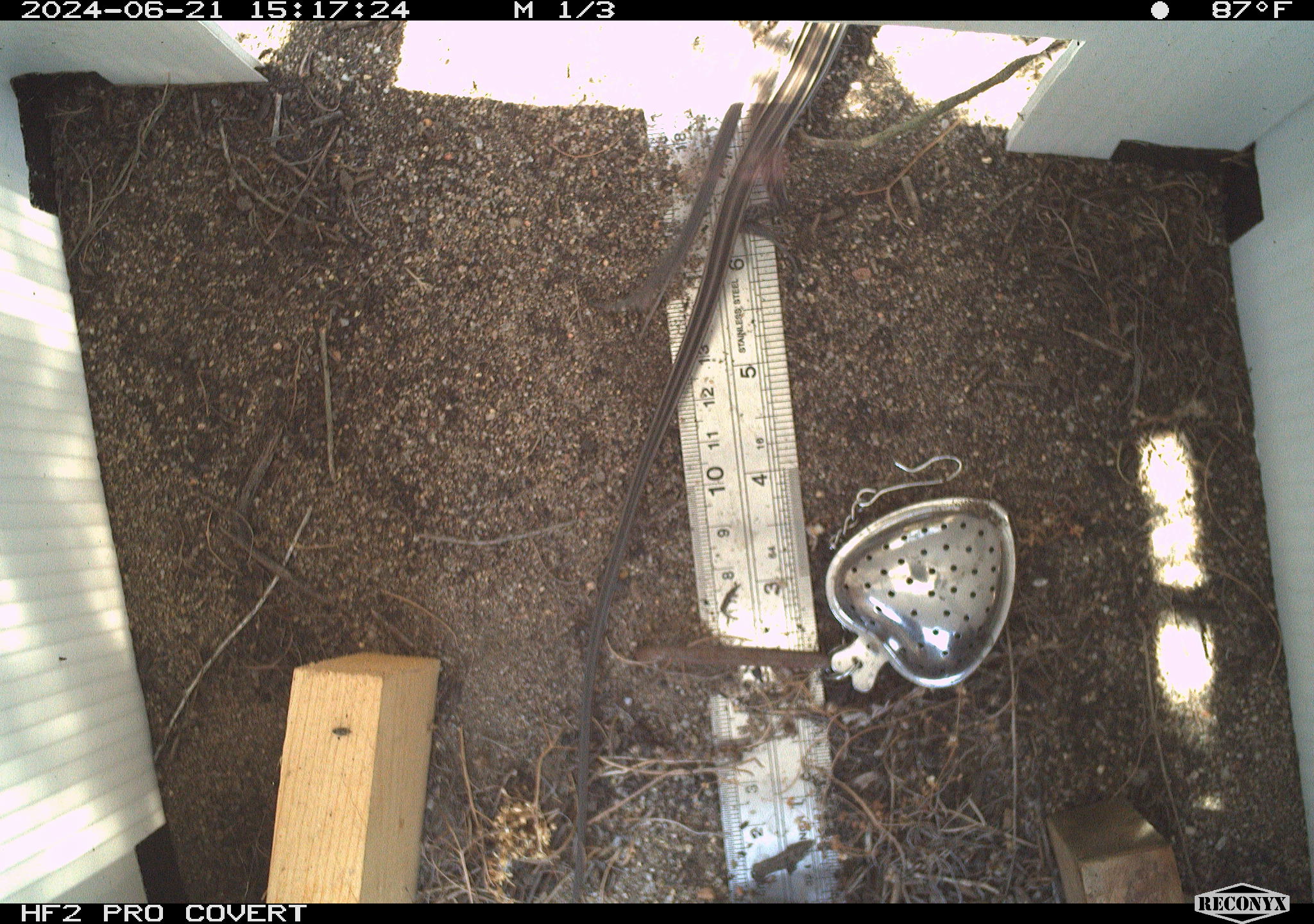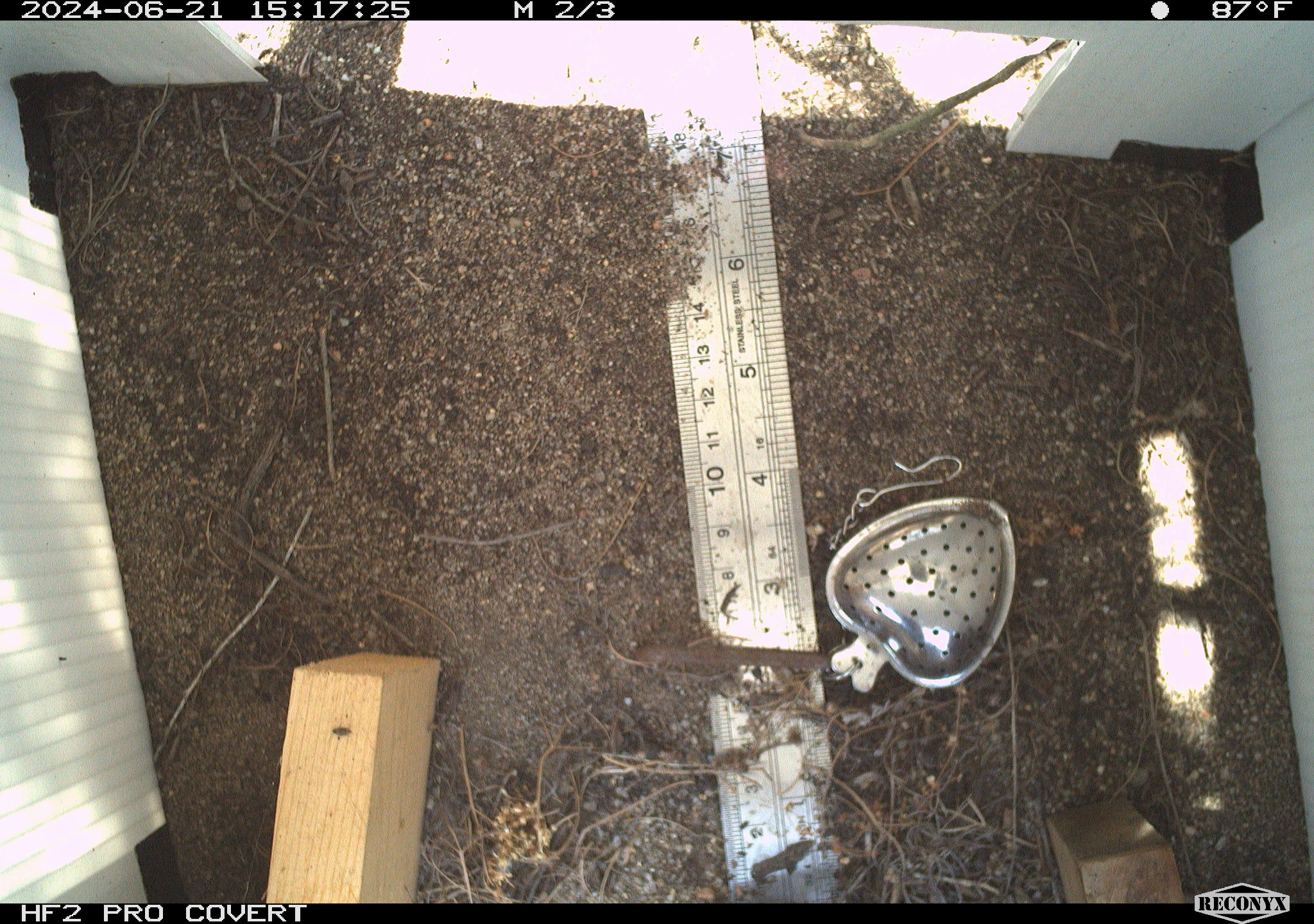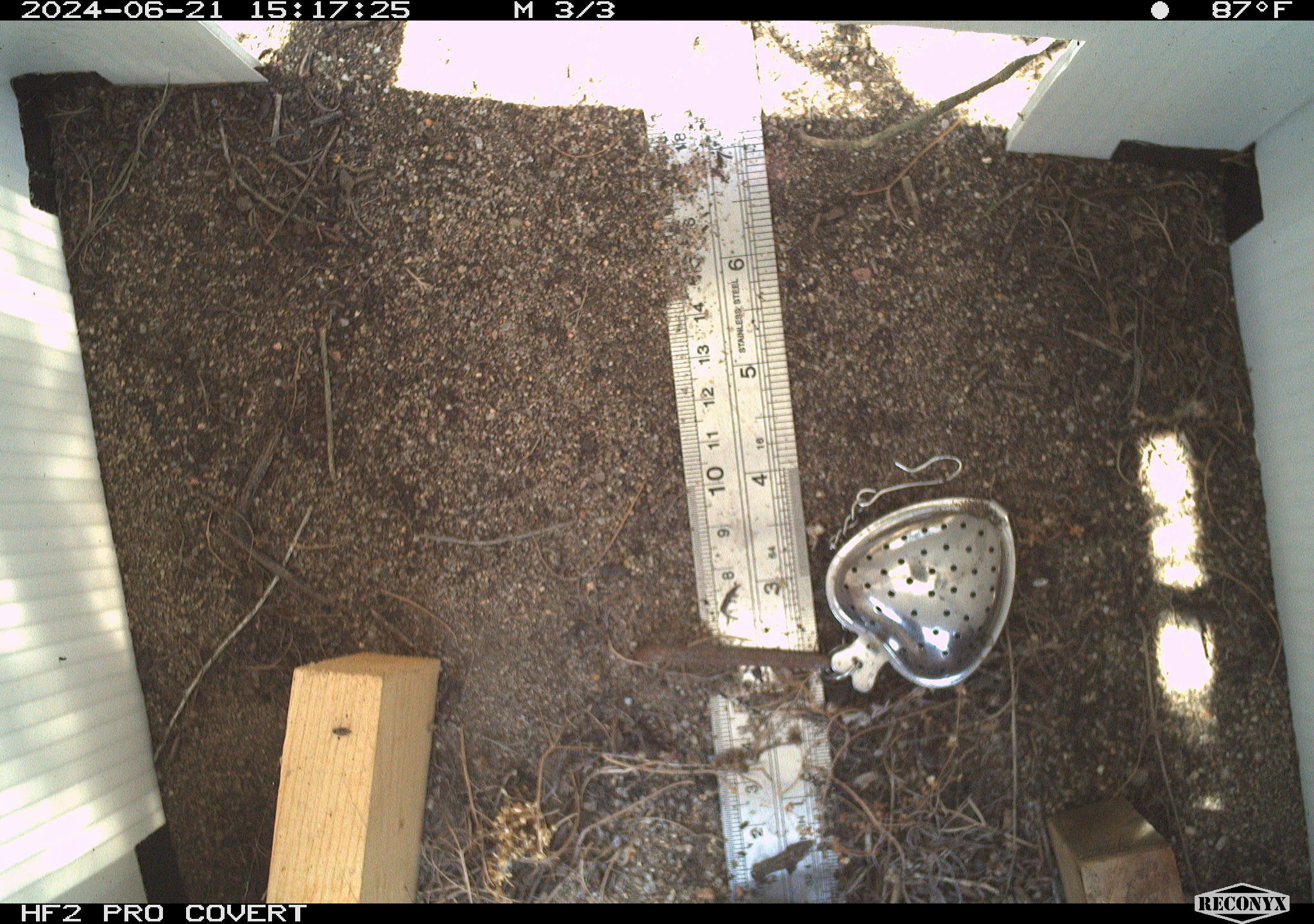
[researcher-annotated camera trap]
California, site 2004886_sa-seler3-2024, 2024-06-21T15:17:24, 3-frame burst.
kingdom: Animalia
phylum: Chordata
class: Reptilia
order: Squamata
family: Teiidae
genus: Aspidoscelis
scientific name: Aspidoscelis hyperythrus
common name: orange-throated whiptail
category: belding's orange-throated whiptail